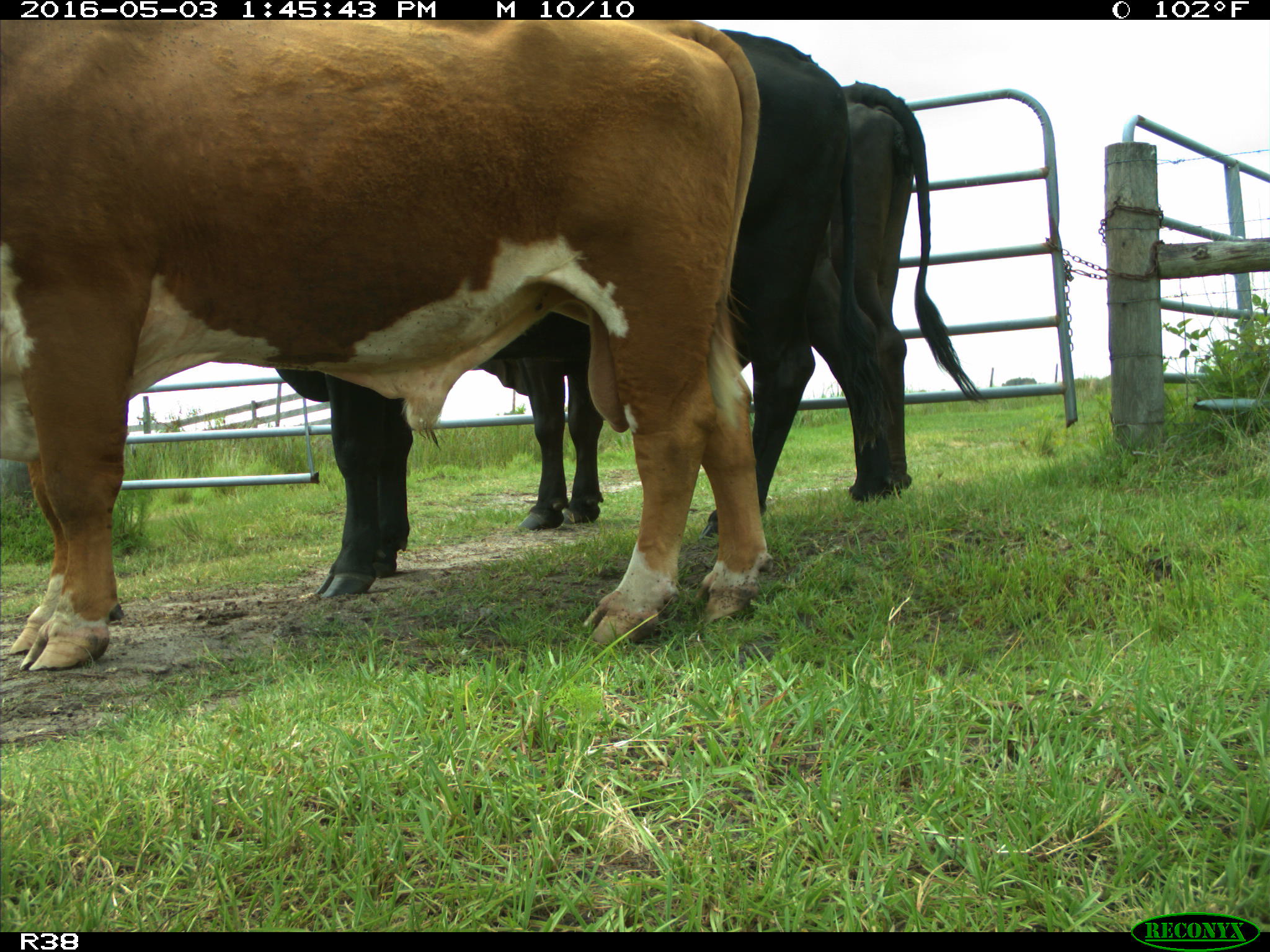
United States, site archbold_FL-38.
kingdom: Animalia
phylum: Chordata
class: Mammalia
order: Artiodactyla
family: Bovidae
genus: Bos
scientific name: Bos taurus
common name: domestic cow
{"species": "Bos taurus (domestic cow)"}